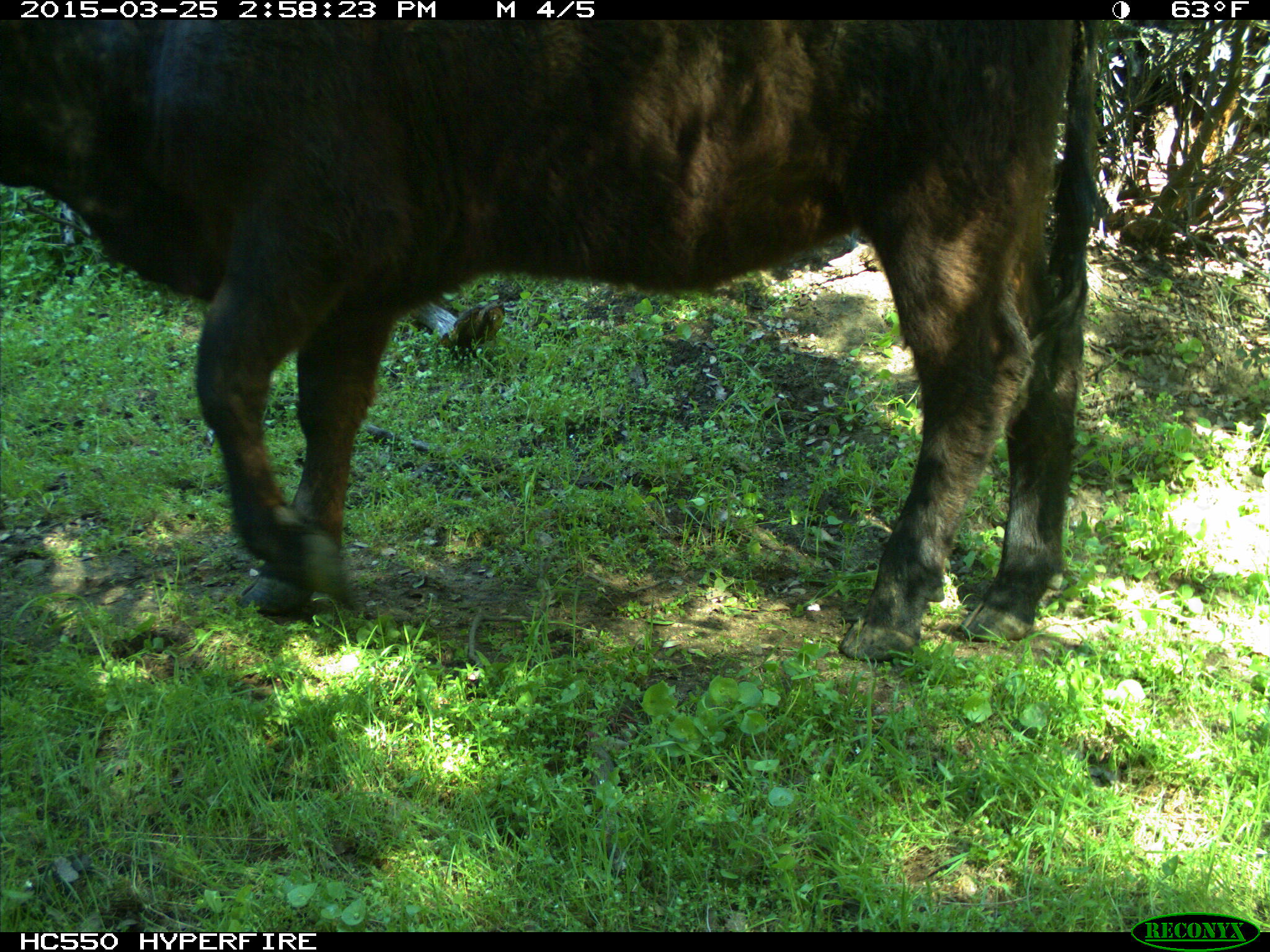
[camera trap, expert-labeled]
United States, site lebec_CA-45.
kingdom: Animalia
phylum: Chordata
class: Mammalia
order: Artiodactyla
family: Bovidae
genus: Bos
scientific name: Bos taurus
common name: domestic cow